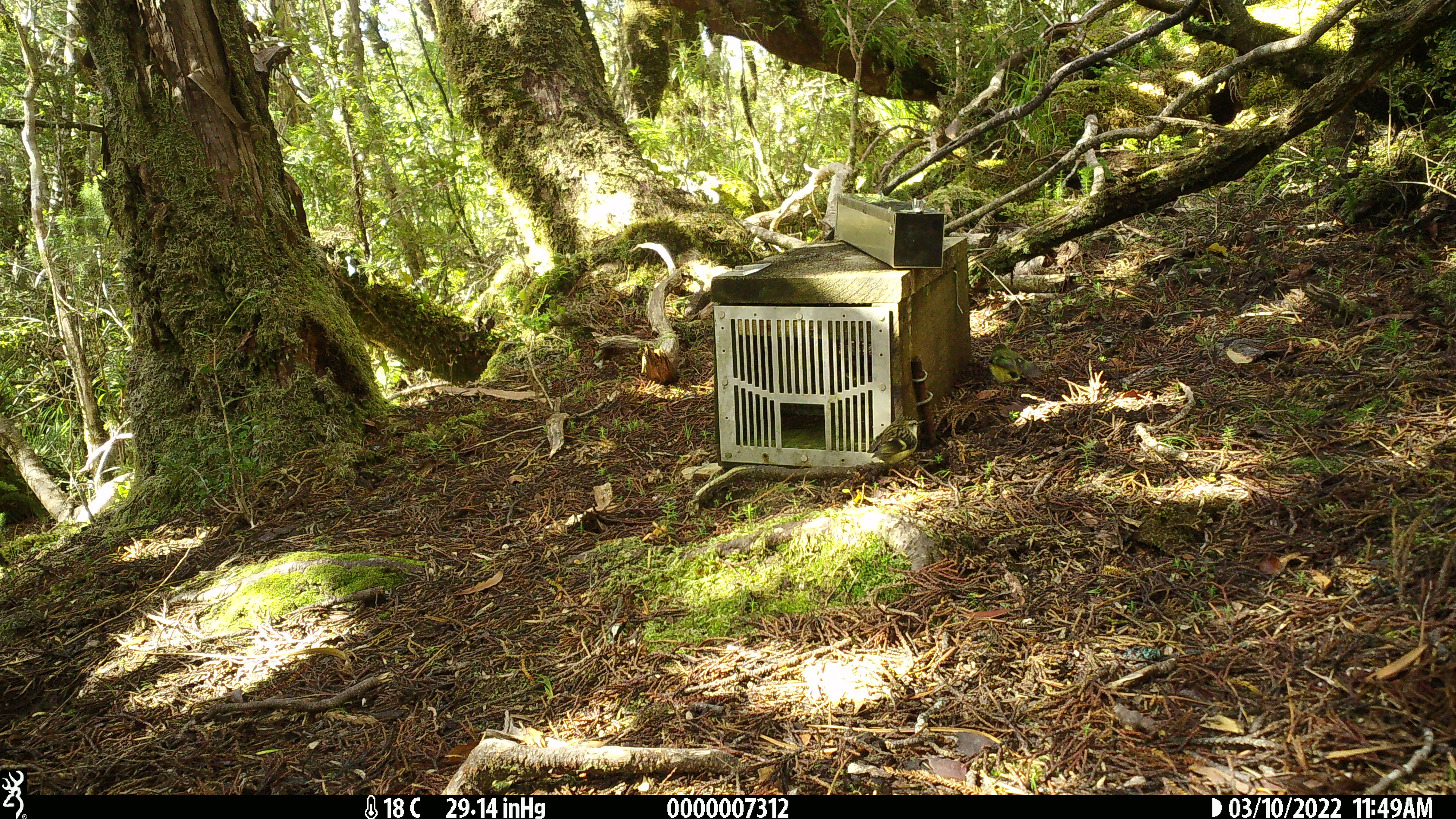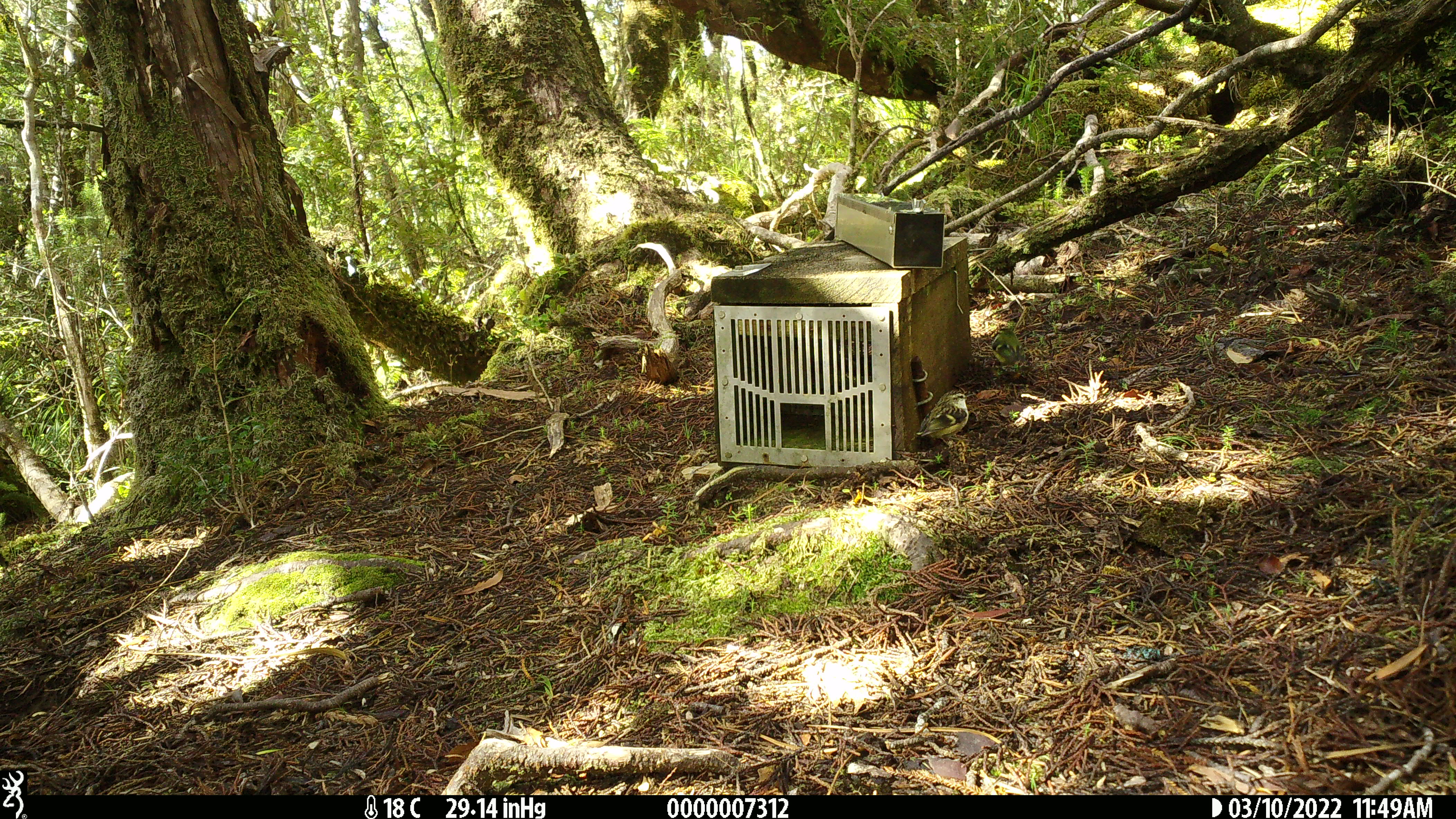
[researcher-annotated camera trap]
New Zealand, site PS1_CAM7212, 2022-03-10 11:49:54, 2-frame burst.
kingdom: Animalia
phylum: Chordata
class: Aves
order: Passeriformes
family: Acanthisittidae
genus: Acanthisitta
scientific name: Acanthisitta chloris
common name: rifleman